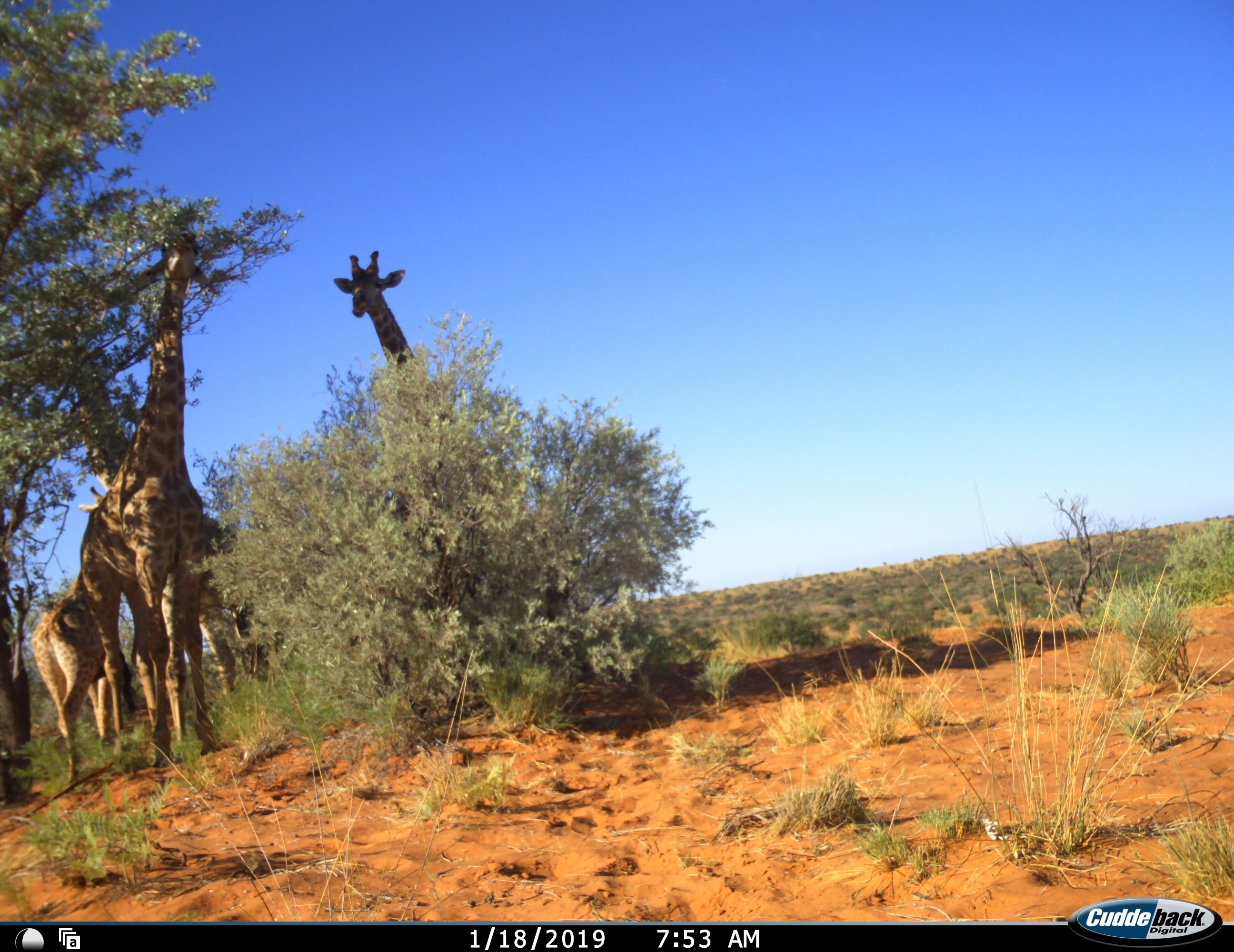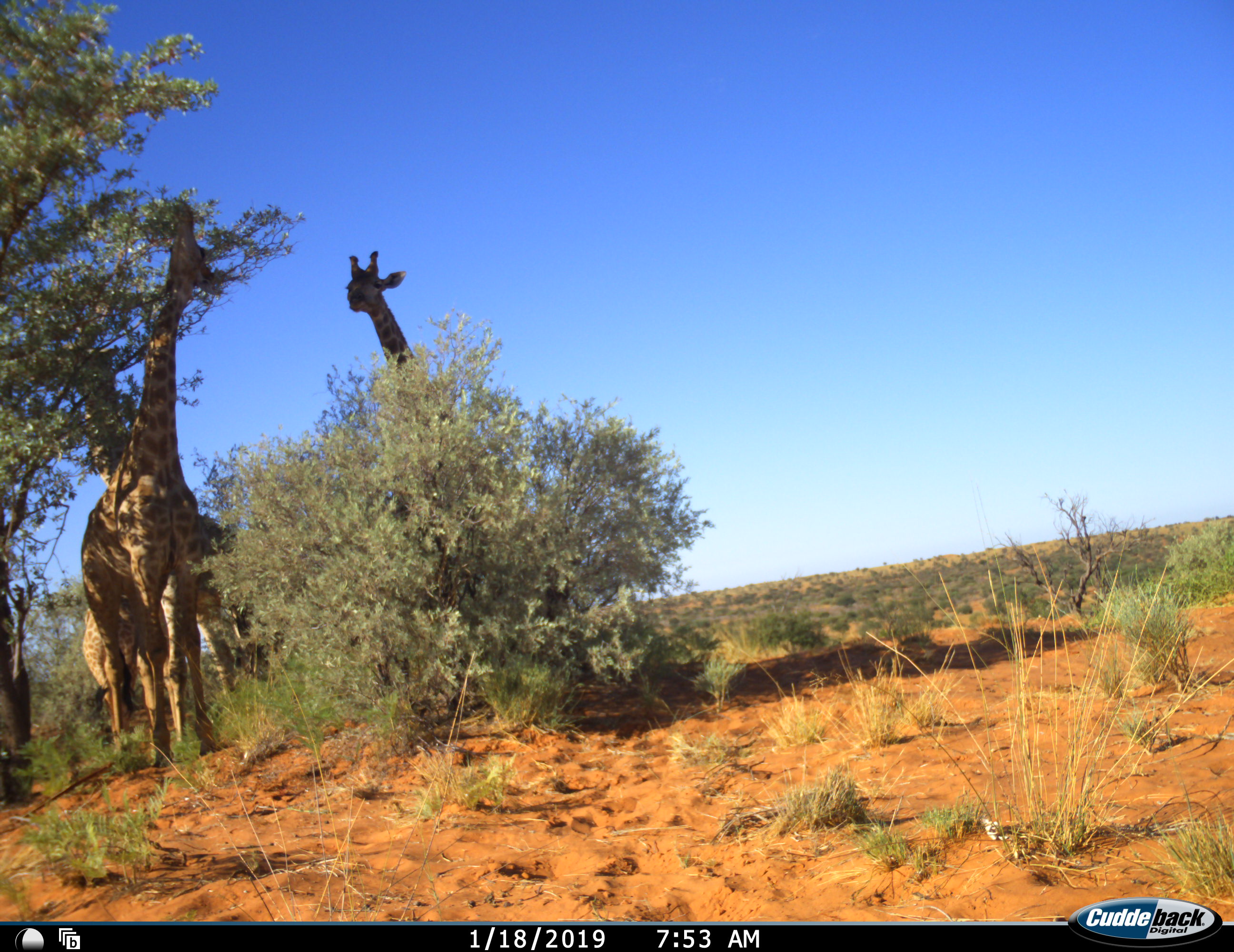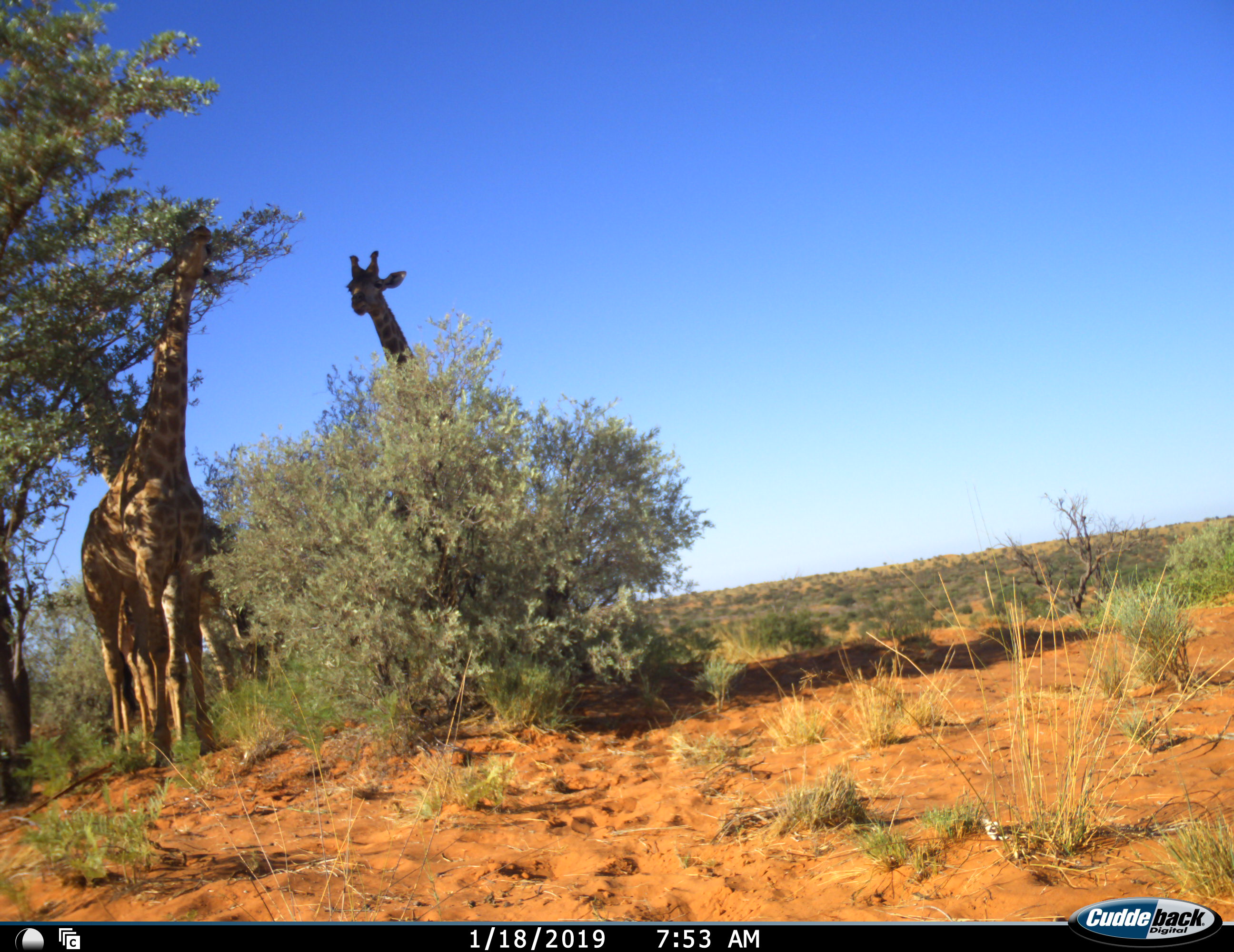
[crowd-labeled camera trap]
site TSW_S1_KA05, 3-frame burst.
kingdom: Animalia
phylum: Chordata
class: Mammalia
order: Artiodactyla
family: Giraffidae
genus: Giraffa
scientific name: Giraffa camelopardalis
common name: giraffe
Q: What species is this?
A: Giraffe (Giraffa camelopardalis).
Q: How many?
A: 4.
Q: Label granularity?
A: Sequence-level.